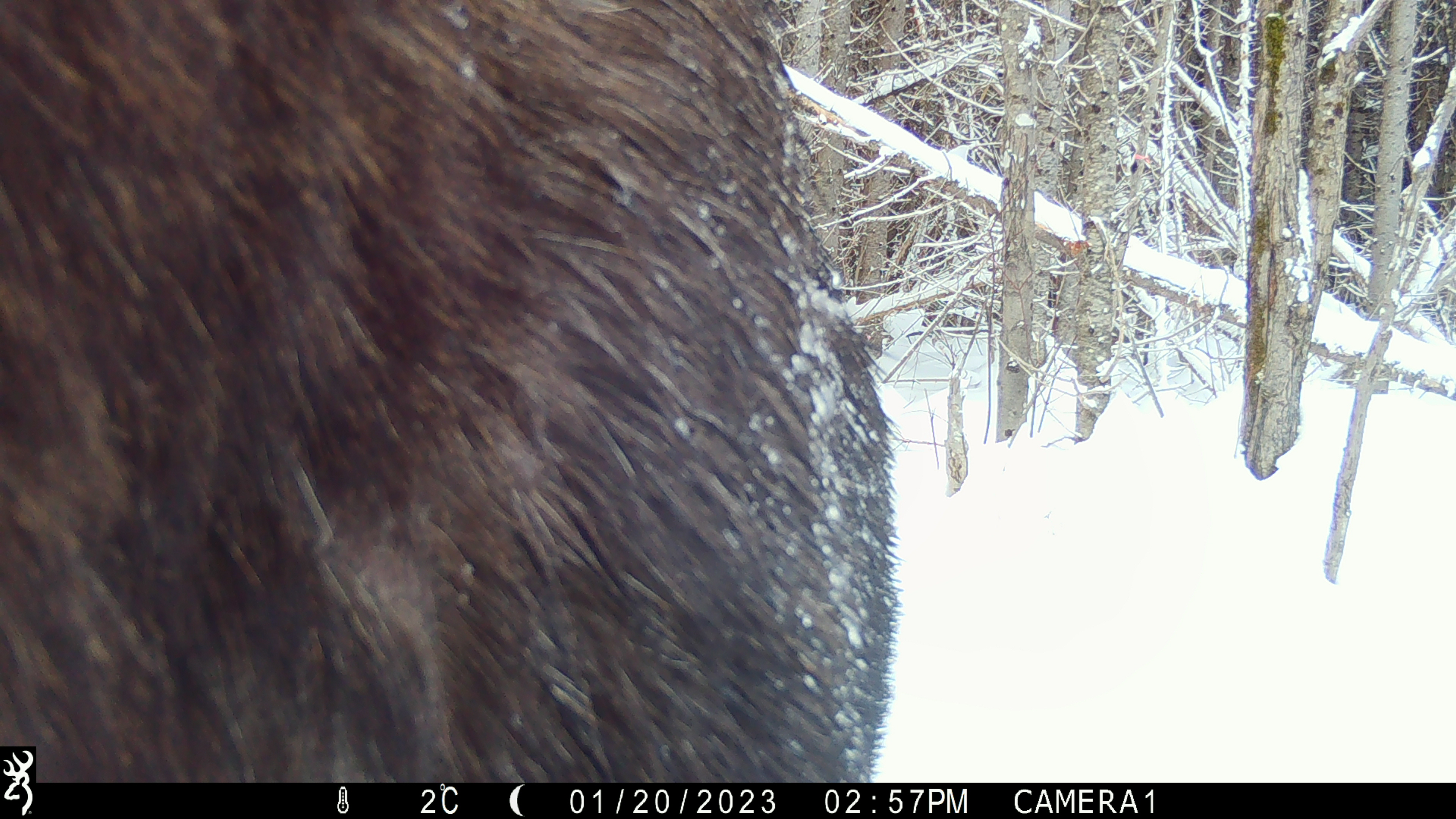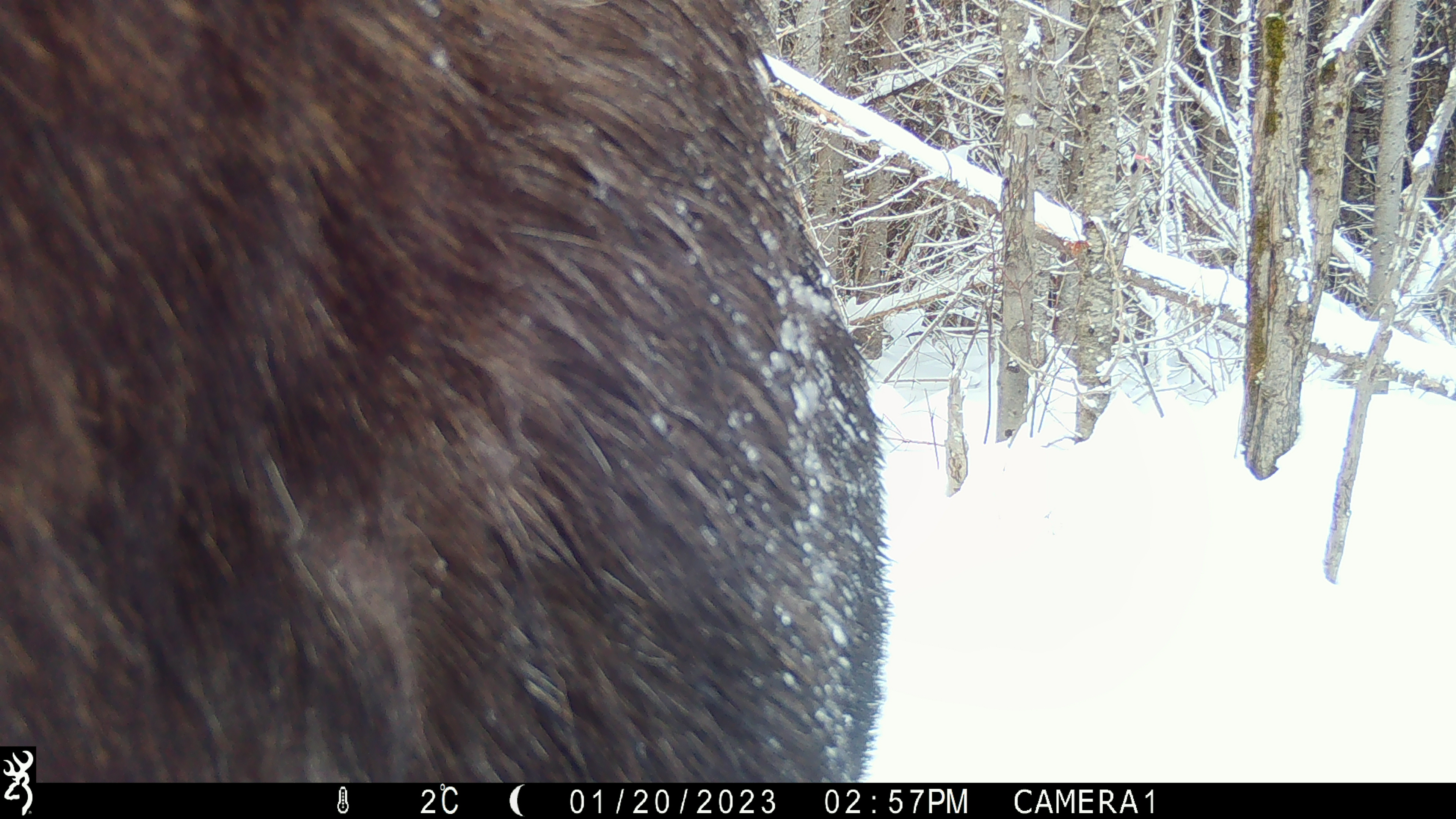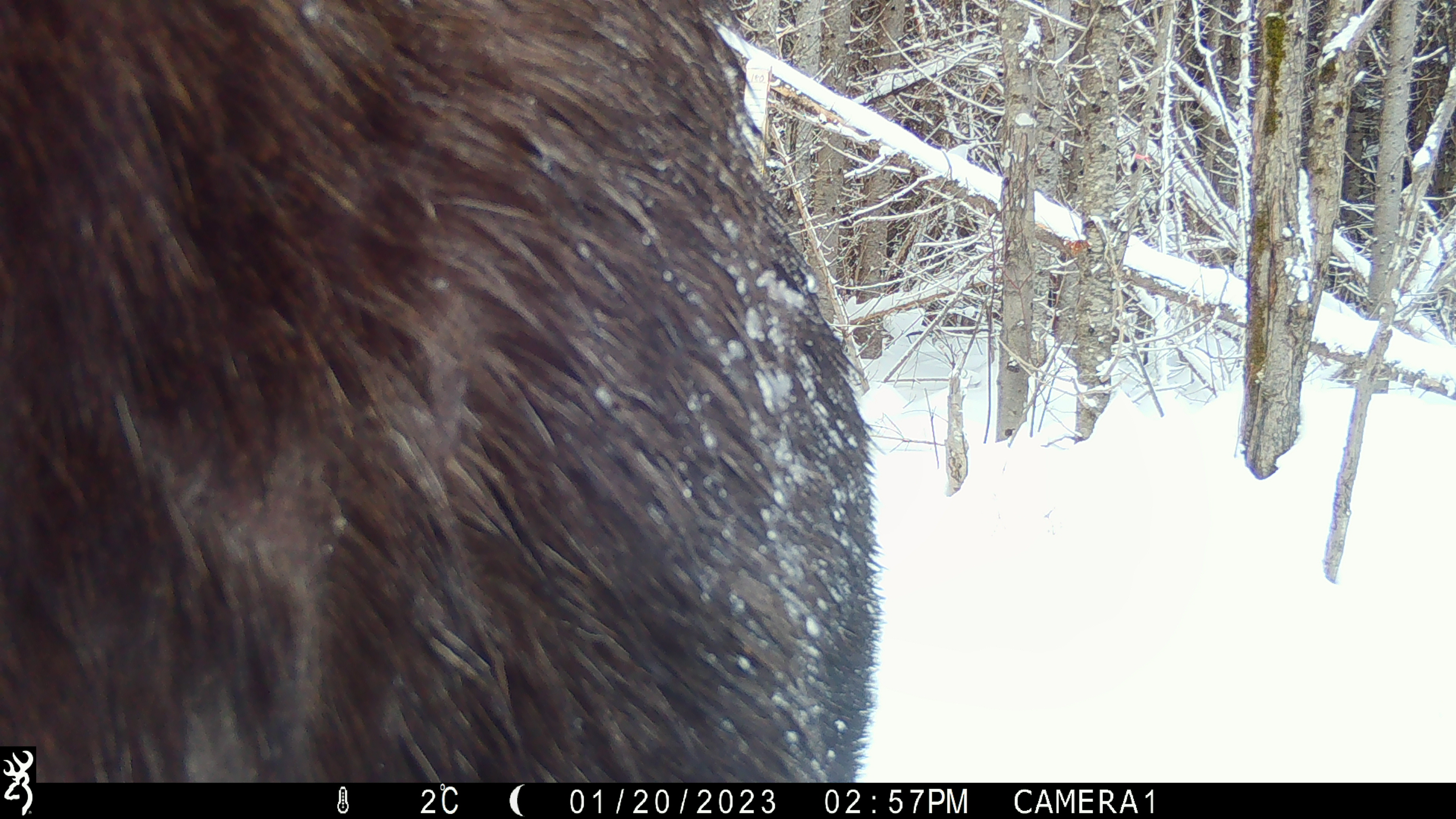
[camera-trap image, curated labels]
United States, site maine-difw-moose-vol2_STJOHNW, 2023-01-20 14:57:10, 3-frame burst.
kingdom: Animalia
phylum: Chordata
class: Mammalia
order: Artiodactyla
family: Cervidae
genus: Alces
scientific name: Alces alces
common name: moose